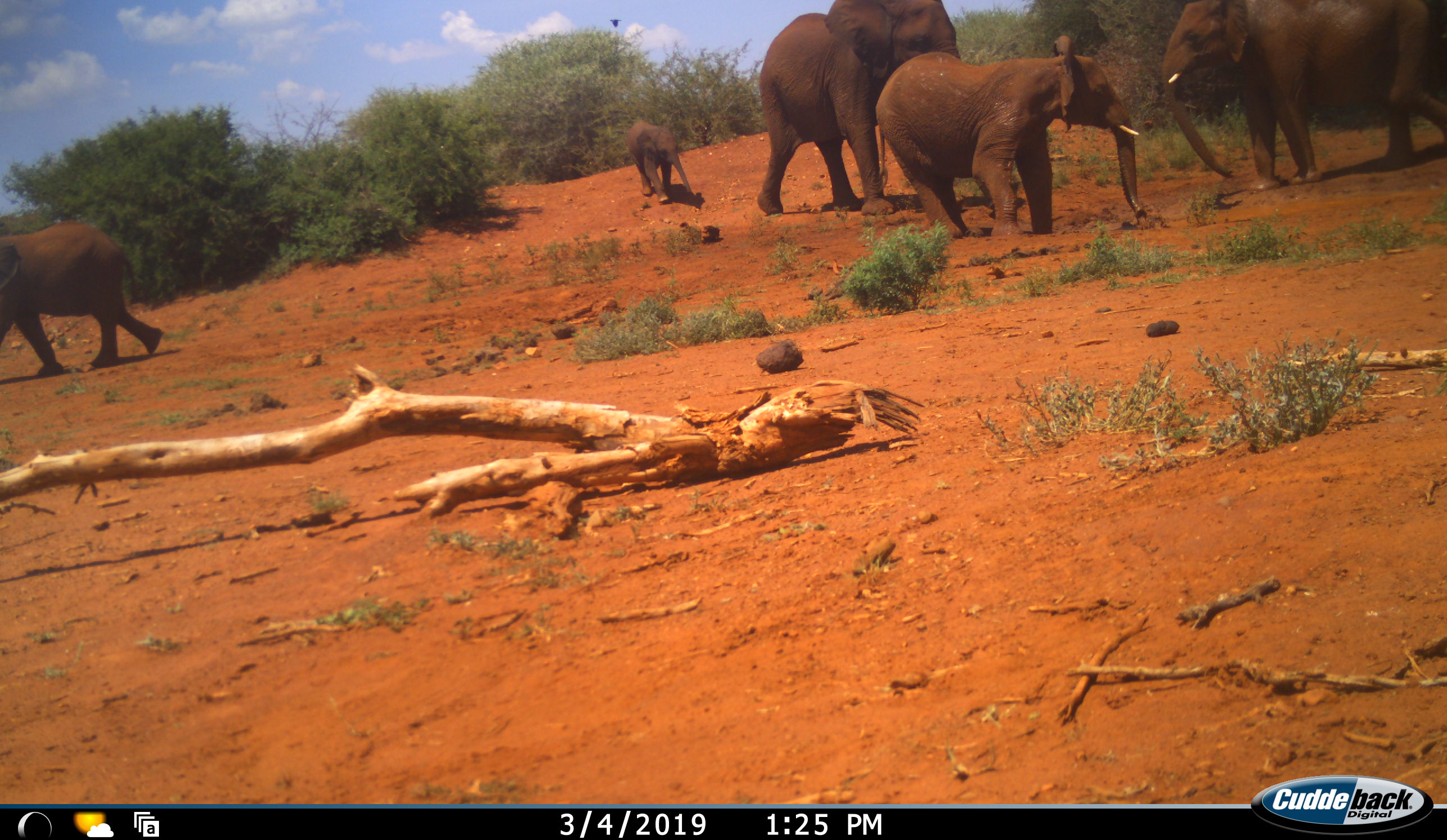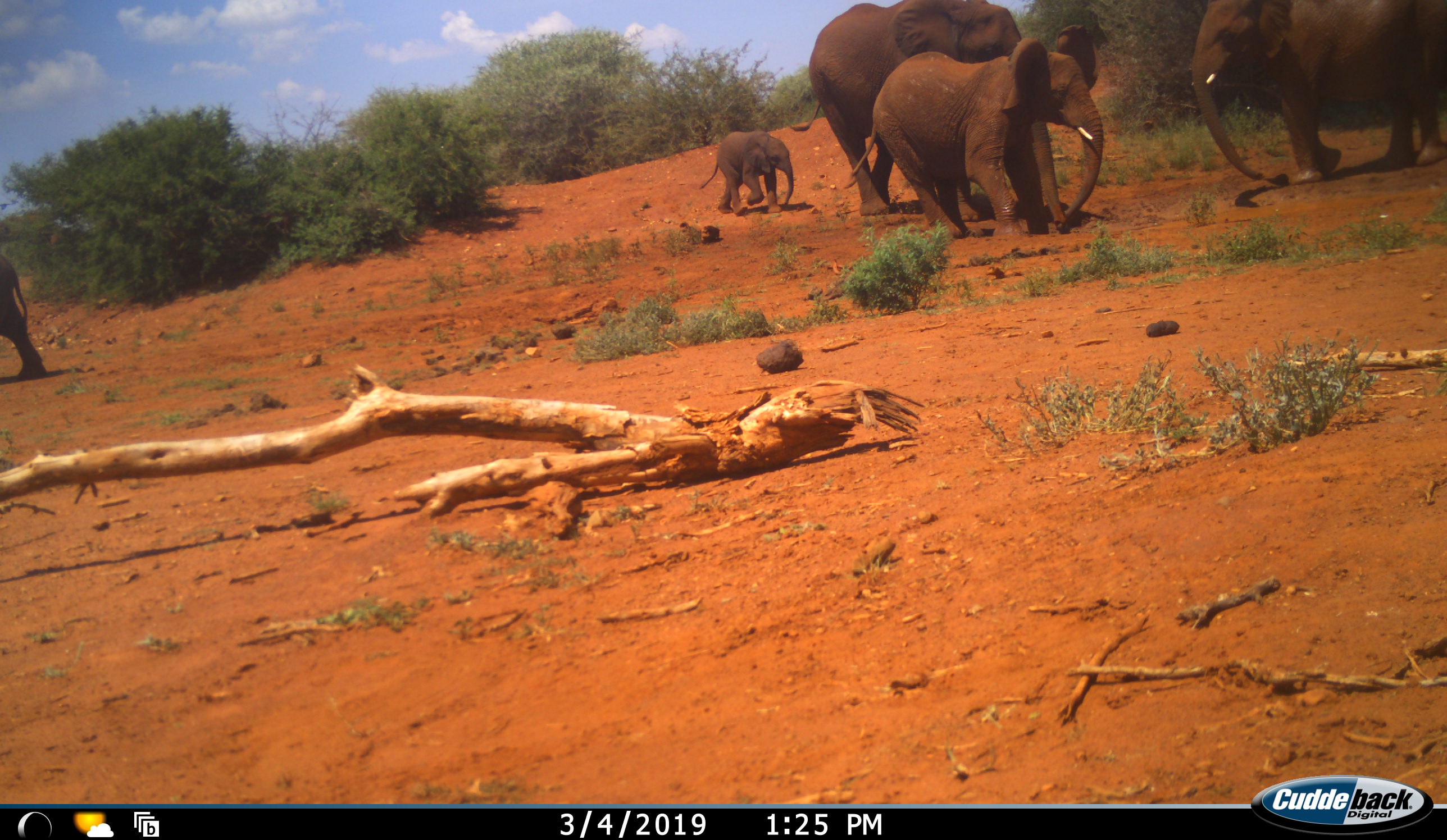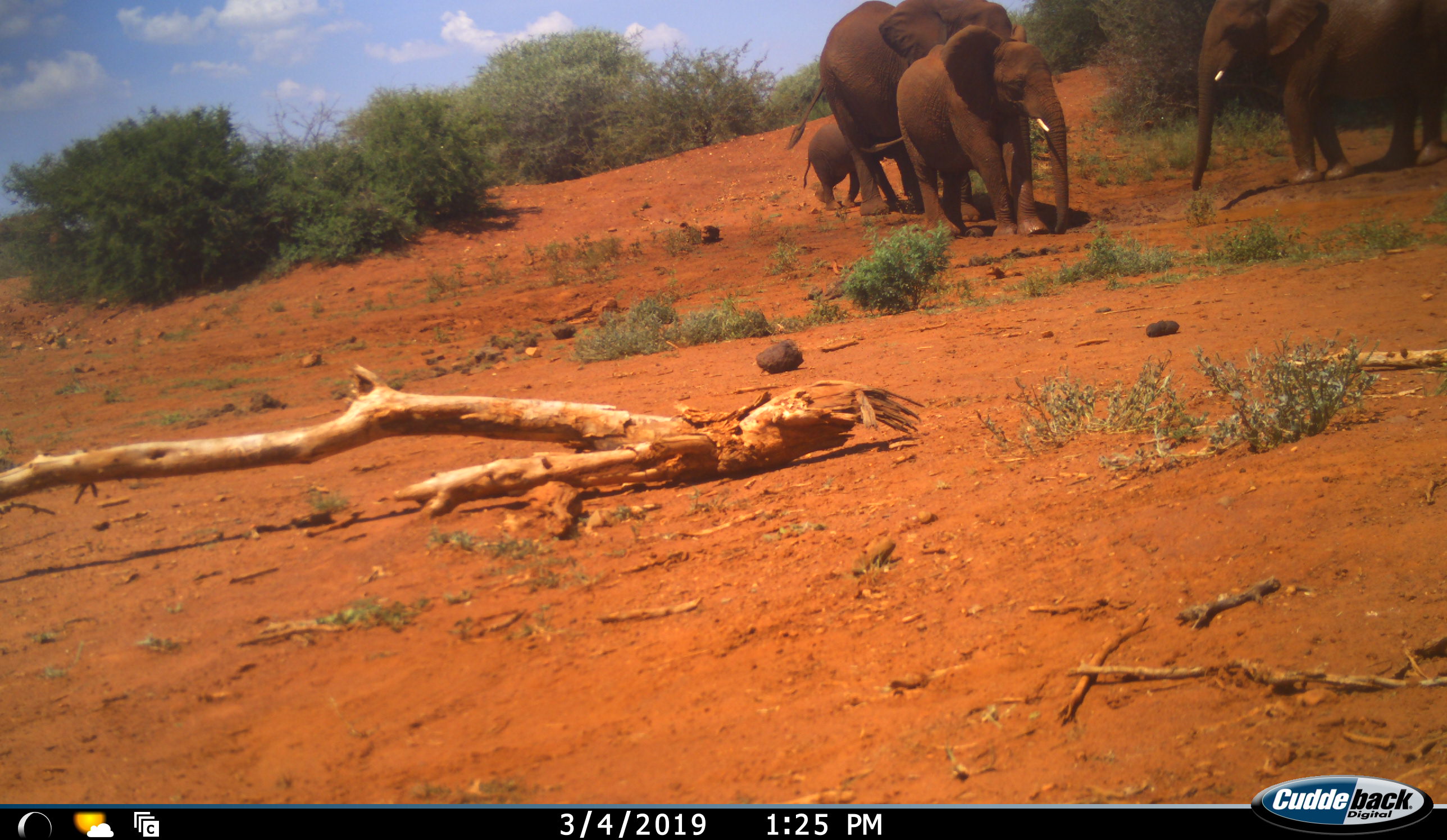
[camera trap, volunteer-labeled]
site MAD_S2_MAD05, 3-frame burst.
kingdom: Animalia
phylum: Chordata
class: Mammalia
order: Proboscidea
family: Elephantidae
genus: Loxodonta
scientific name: Loxodonta africana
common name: african bush elephant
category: elephant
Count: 5.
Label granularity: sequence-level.